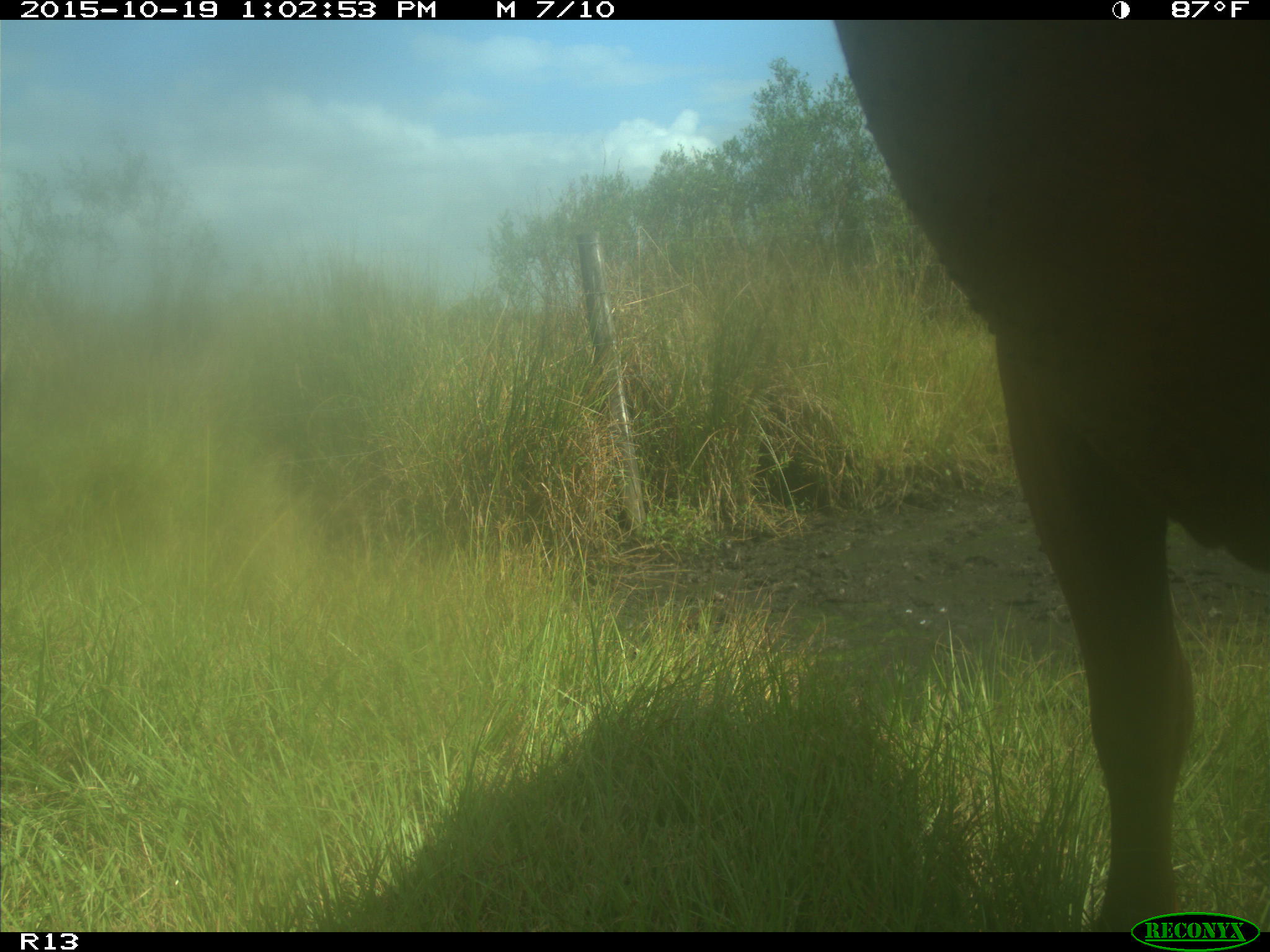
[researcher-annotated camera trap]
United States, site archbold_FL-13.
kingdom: Animalia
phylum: Chordata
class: Mammalia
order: Artiodactyla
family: Bovidae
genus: Bos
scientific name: Bos taurus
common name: domestic cow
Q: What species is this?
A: Bos taurus (domestic cow).